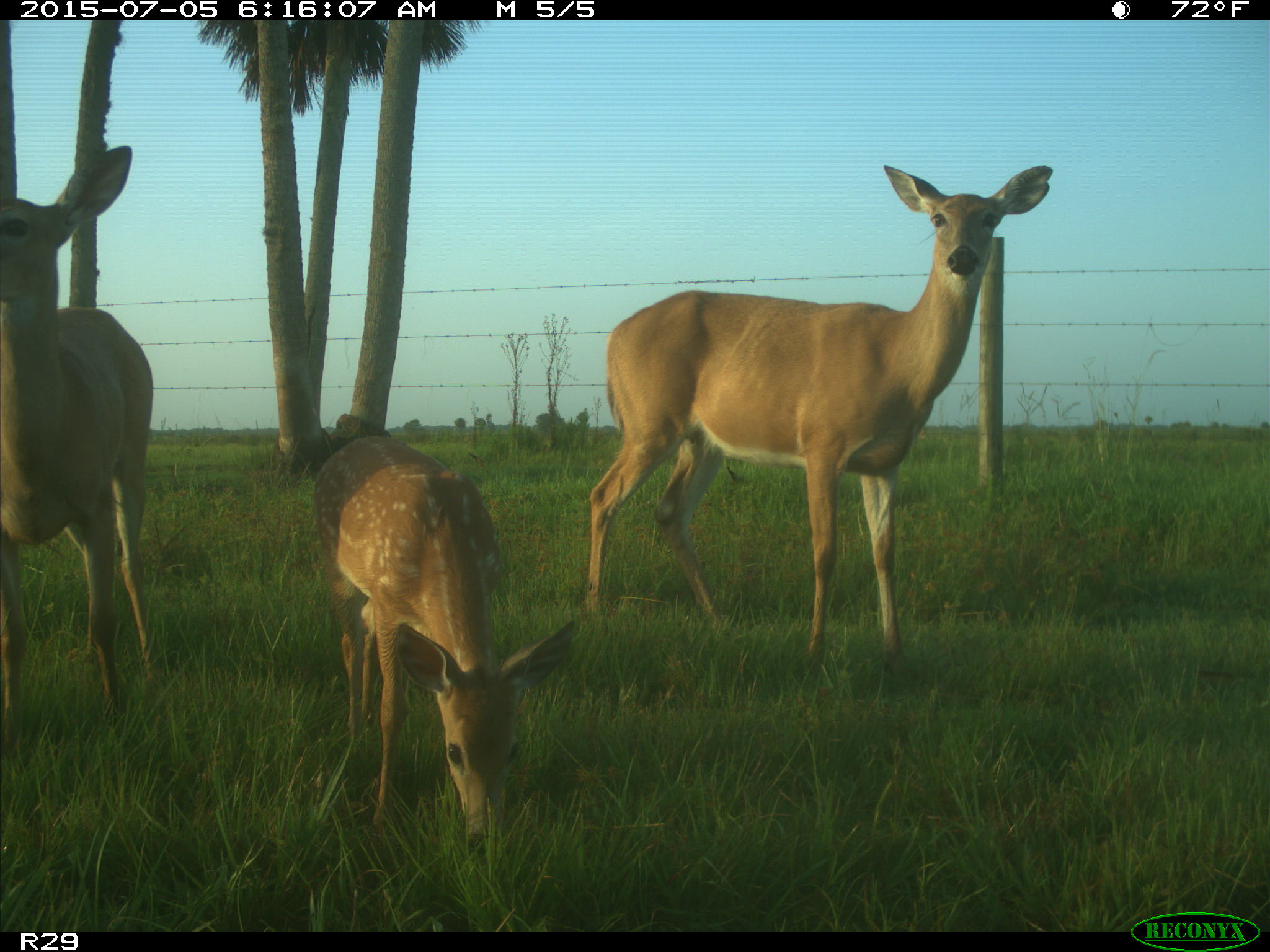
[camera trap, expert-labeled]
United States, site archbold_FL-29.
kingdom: Animalia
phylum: Chordata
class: Mammalia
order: Artiodactyla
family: Bovidae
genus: Bos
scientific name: Bos taurus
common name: domestic cow